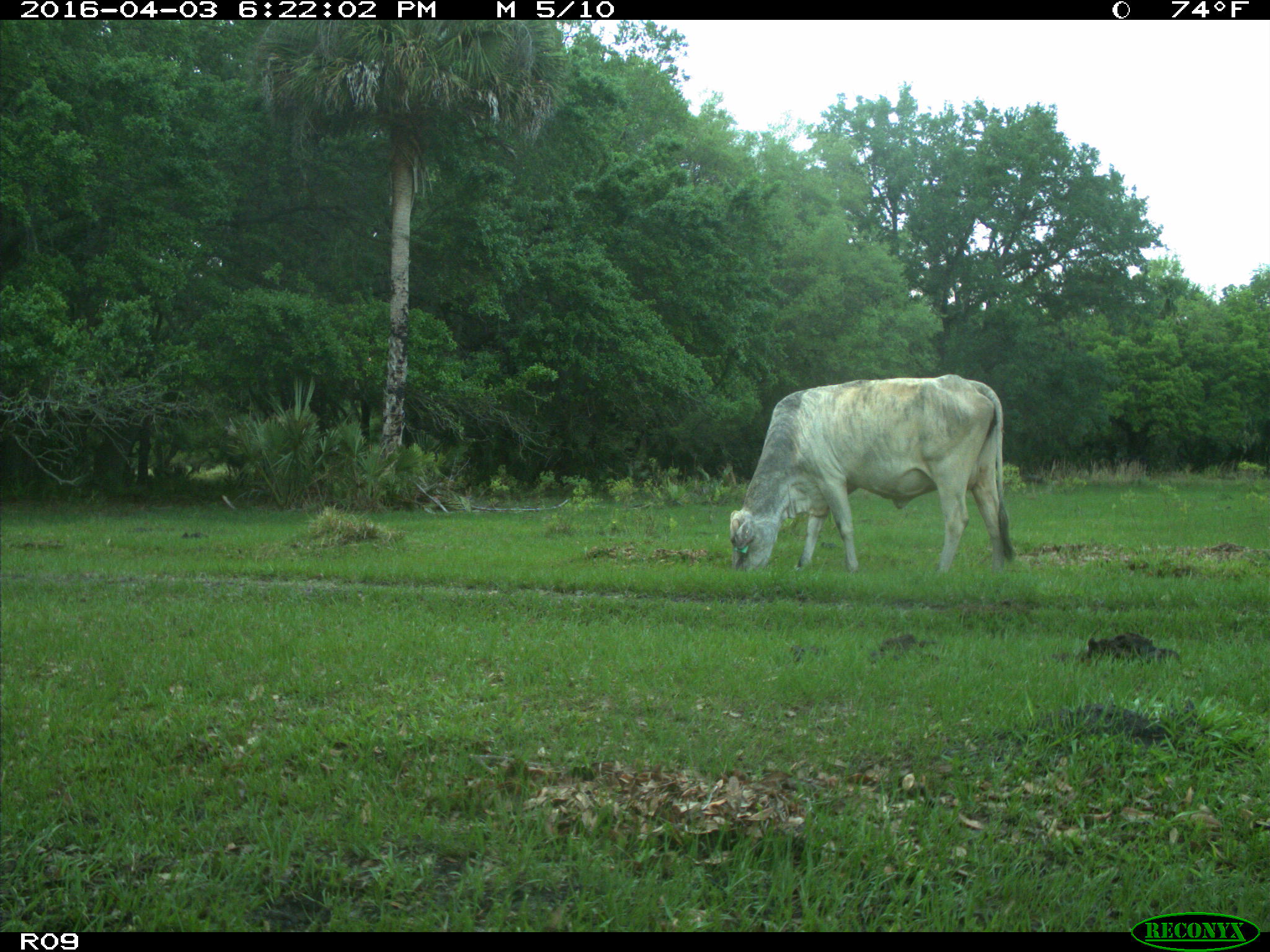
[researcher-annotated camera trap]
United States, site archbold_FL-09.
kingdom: Animalia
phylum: Chordata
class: Mammalia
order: Artiodactyla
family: Bovidae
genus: Bos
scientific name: Bos taurus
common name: domestic cow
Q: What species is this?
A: Bos taurus (domestic cow).